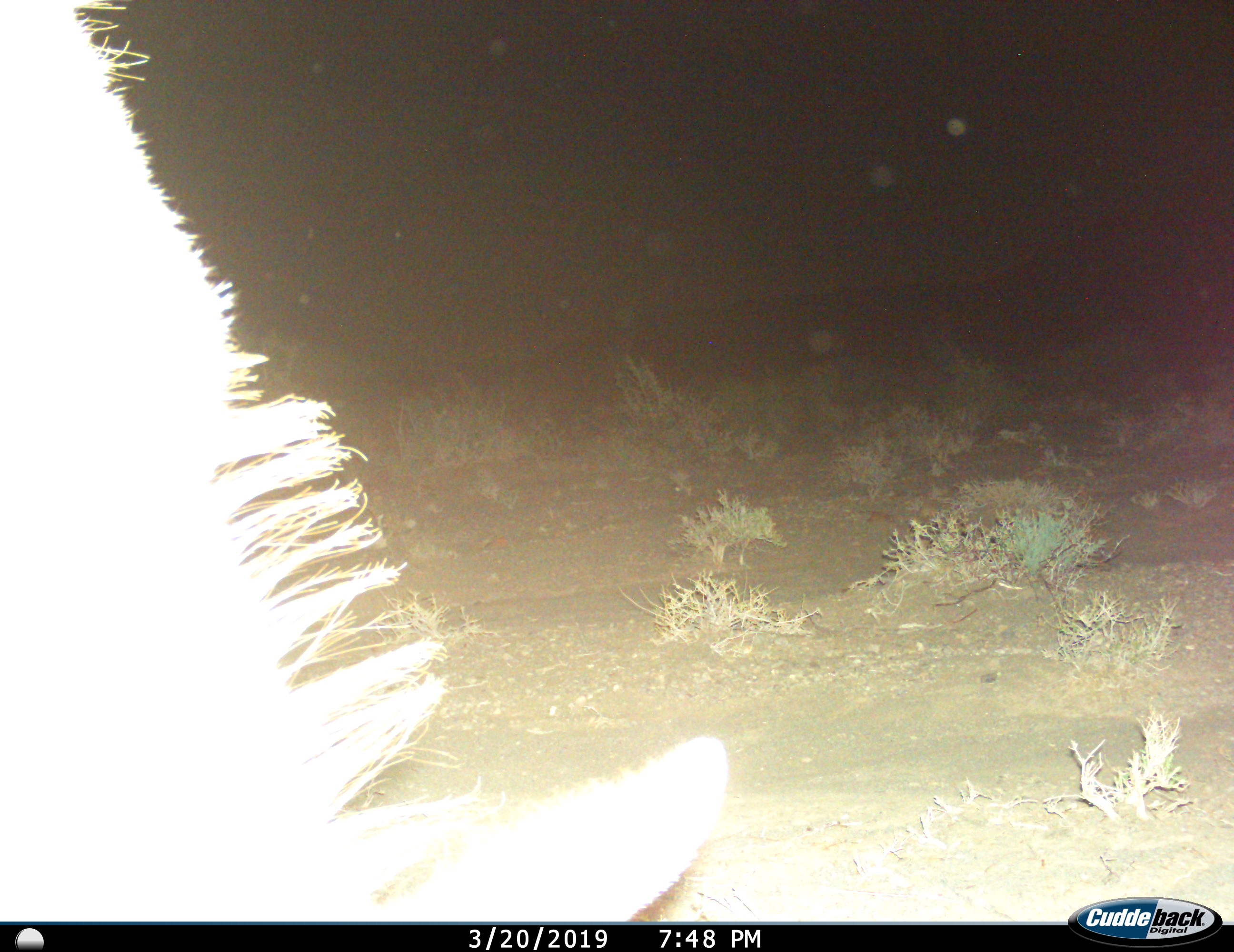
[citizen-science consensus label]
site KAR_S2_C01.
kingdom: Animalia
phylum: Chordata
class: Mammalia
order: Artiodactyla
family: Bovidae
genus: Tragelaphus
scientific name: Tragelaphus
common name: kudu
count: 1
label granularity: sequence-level